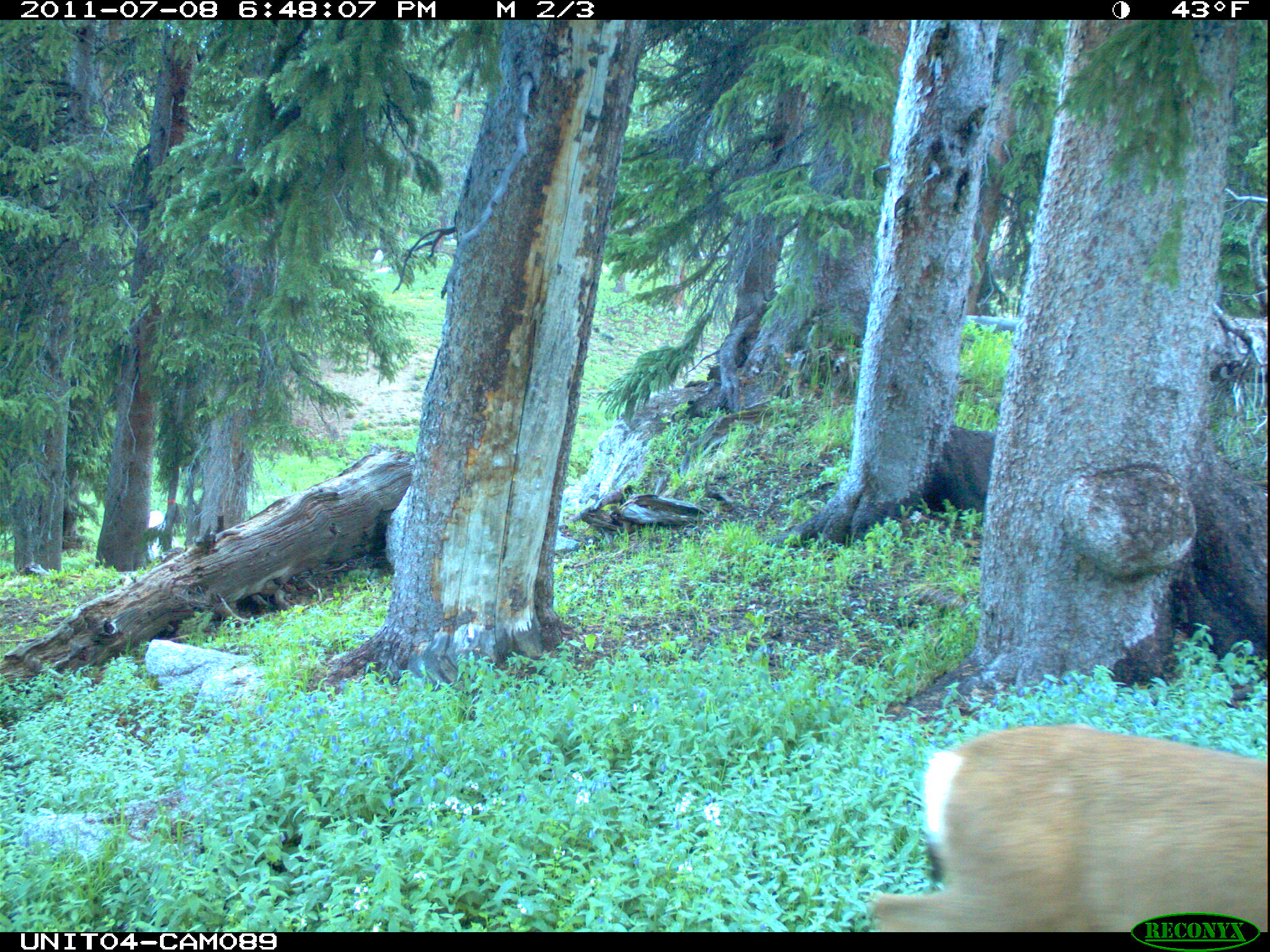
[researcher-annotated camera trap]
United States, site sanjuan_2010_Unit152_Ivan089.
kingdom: Animalia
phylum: Chordata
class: Mammalia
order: Artiodactyla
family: Cervidae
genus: Odocoileus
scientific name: Odocoileus hemionus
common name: mule deer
Odocoileus hemionus (mule deer).